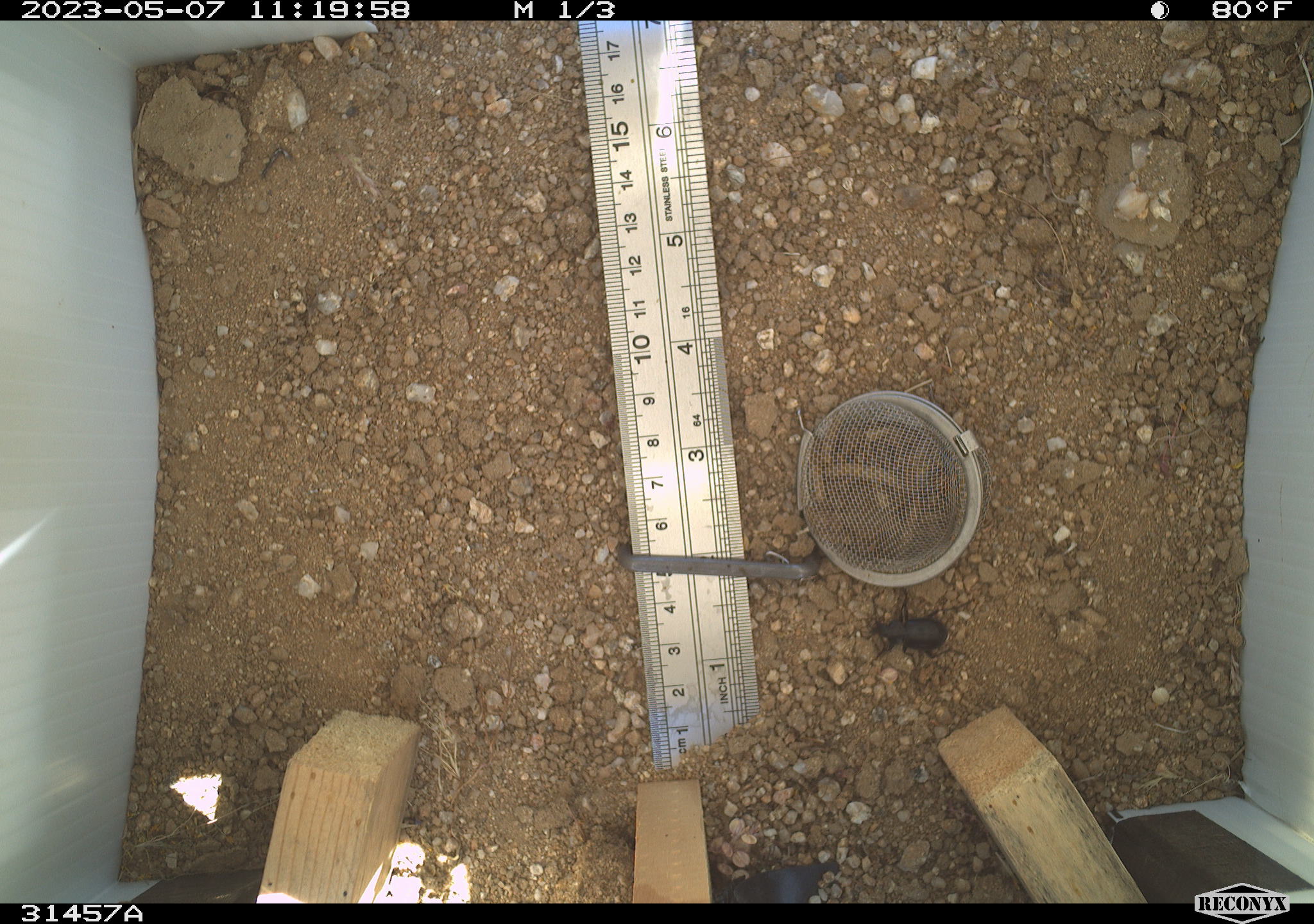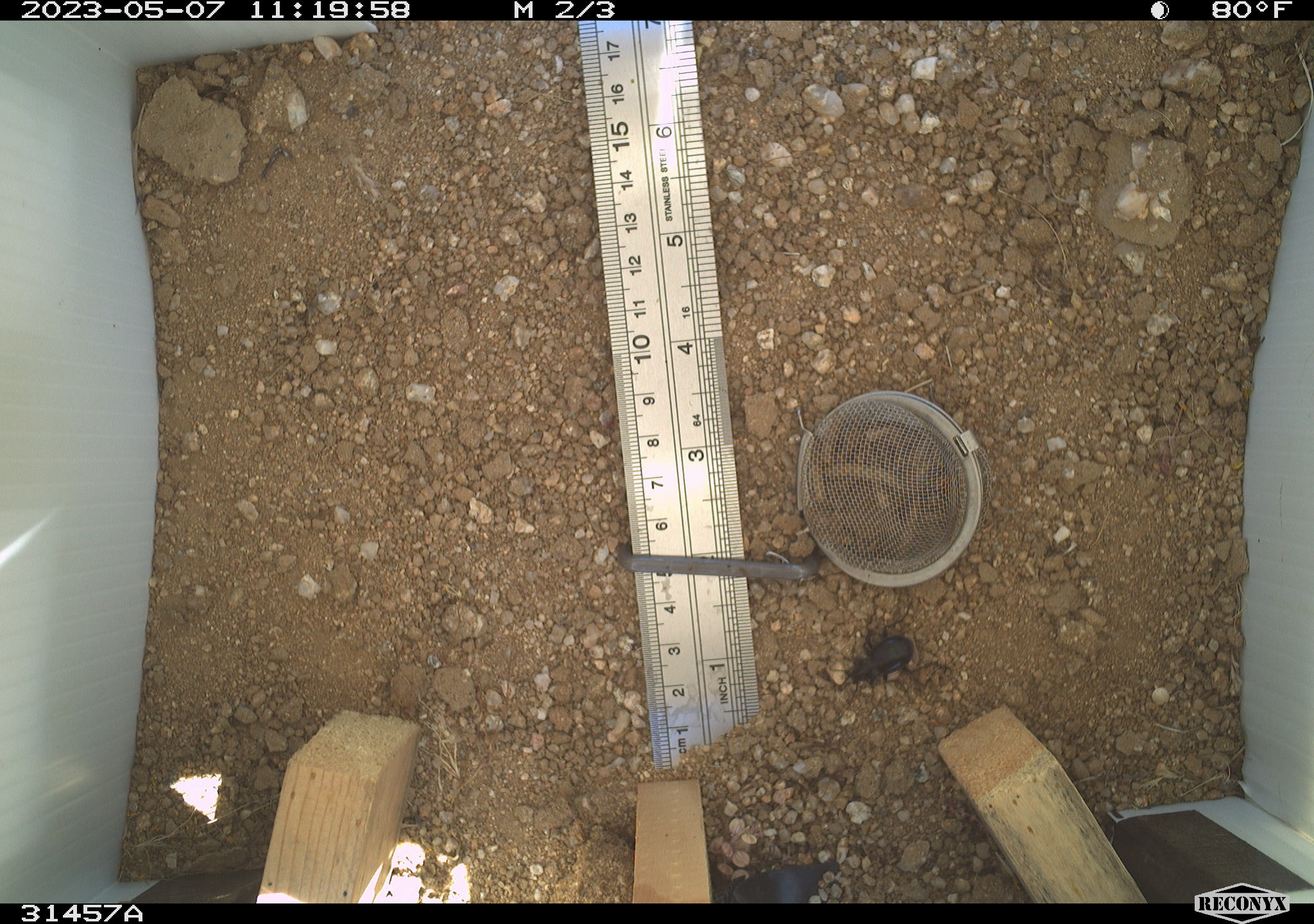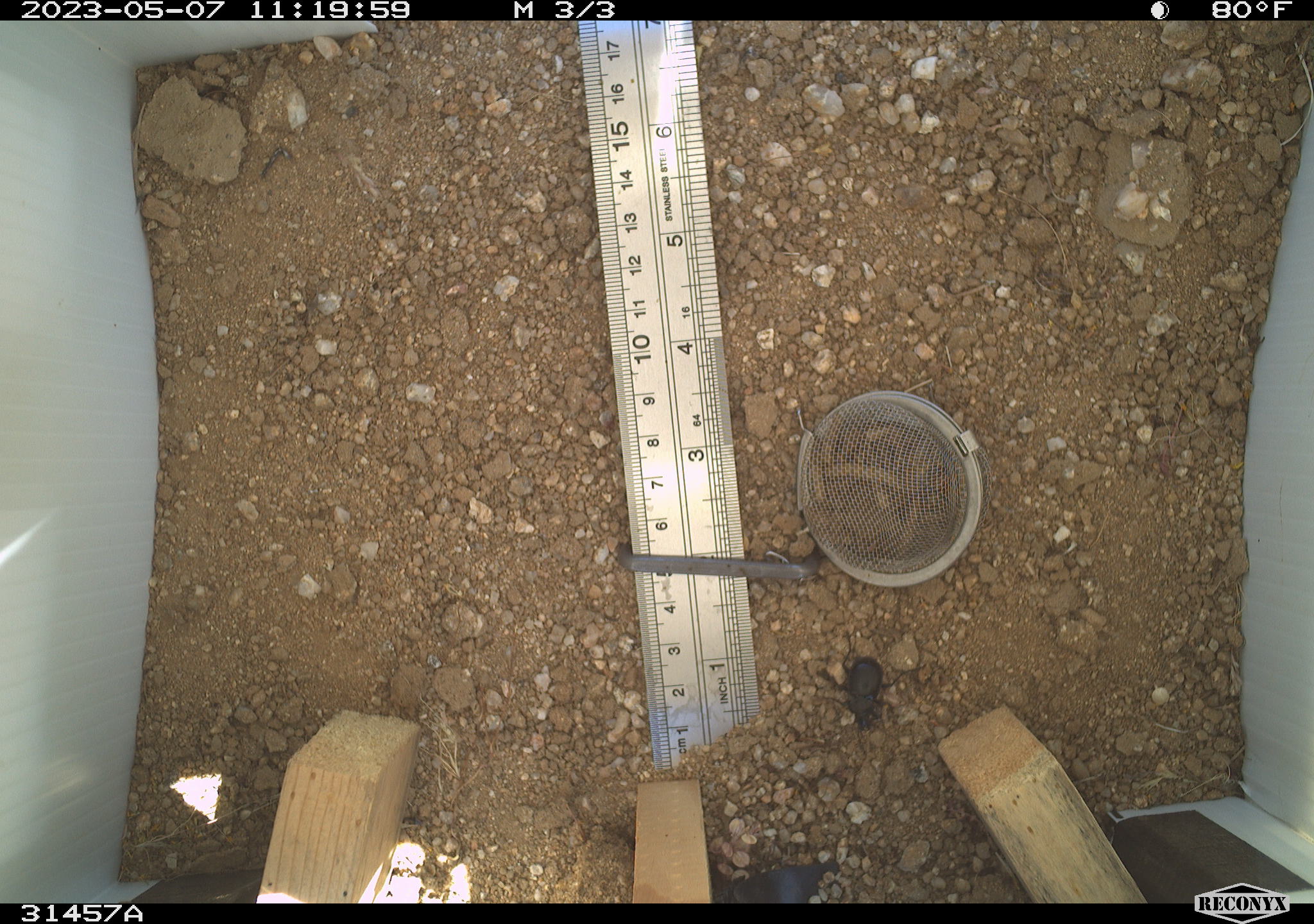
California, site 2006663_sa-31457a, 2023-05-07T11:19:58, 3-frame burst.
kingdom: Animalia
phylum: Arthropoda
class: Insecta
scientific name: Insecta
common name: insect